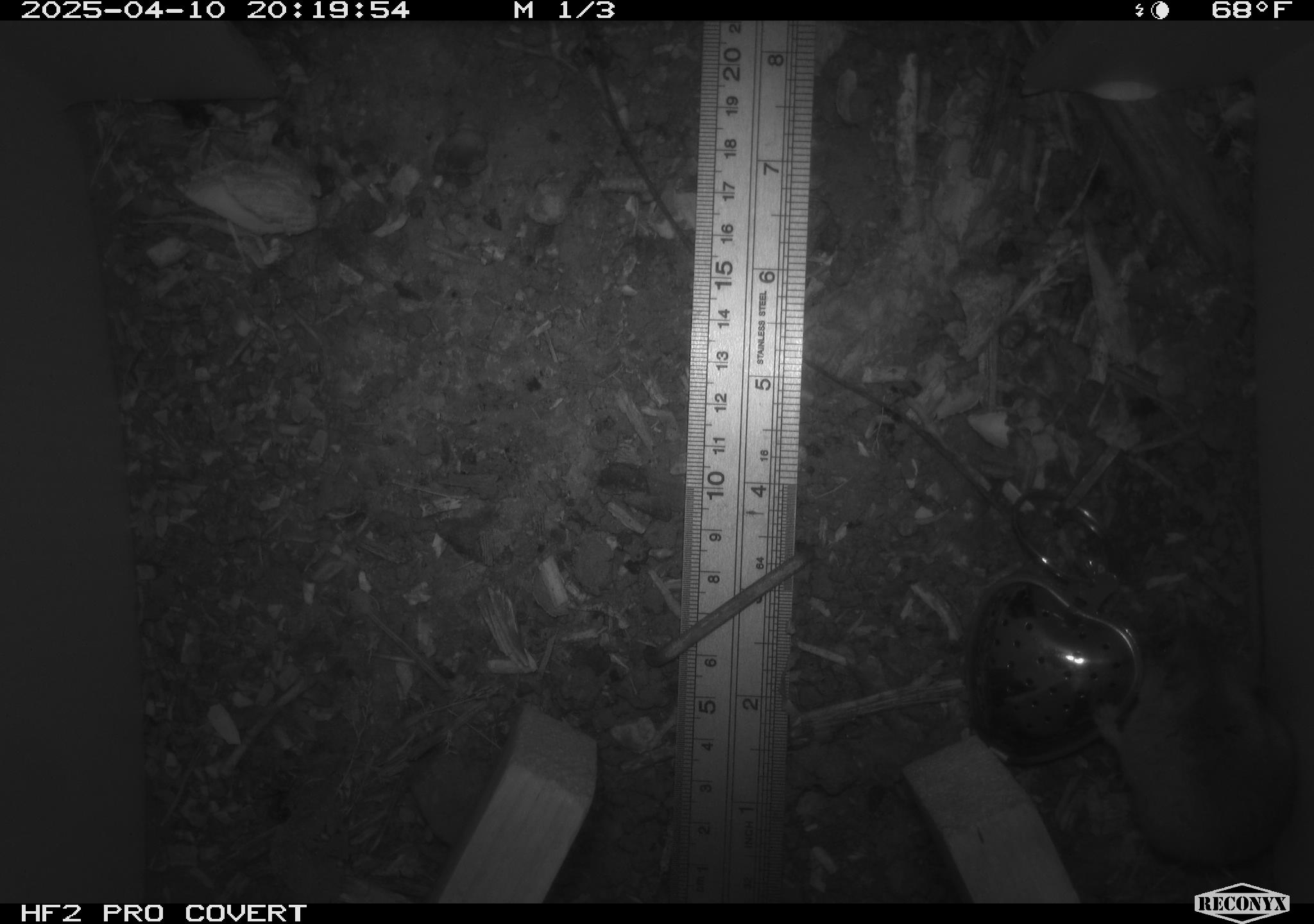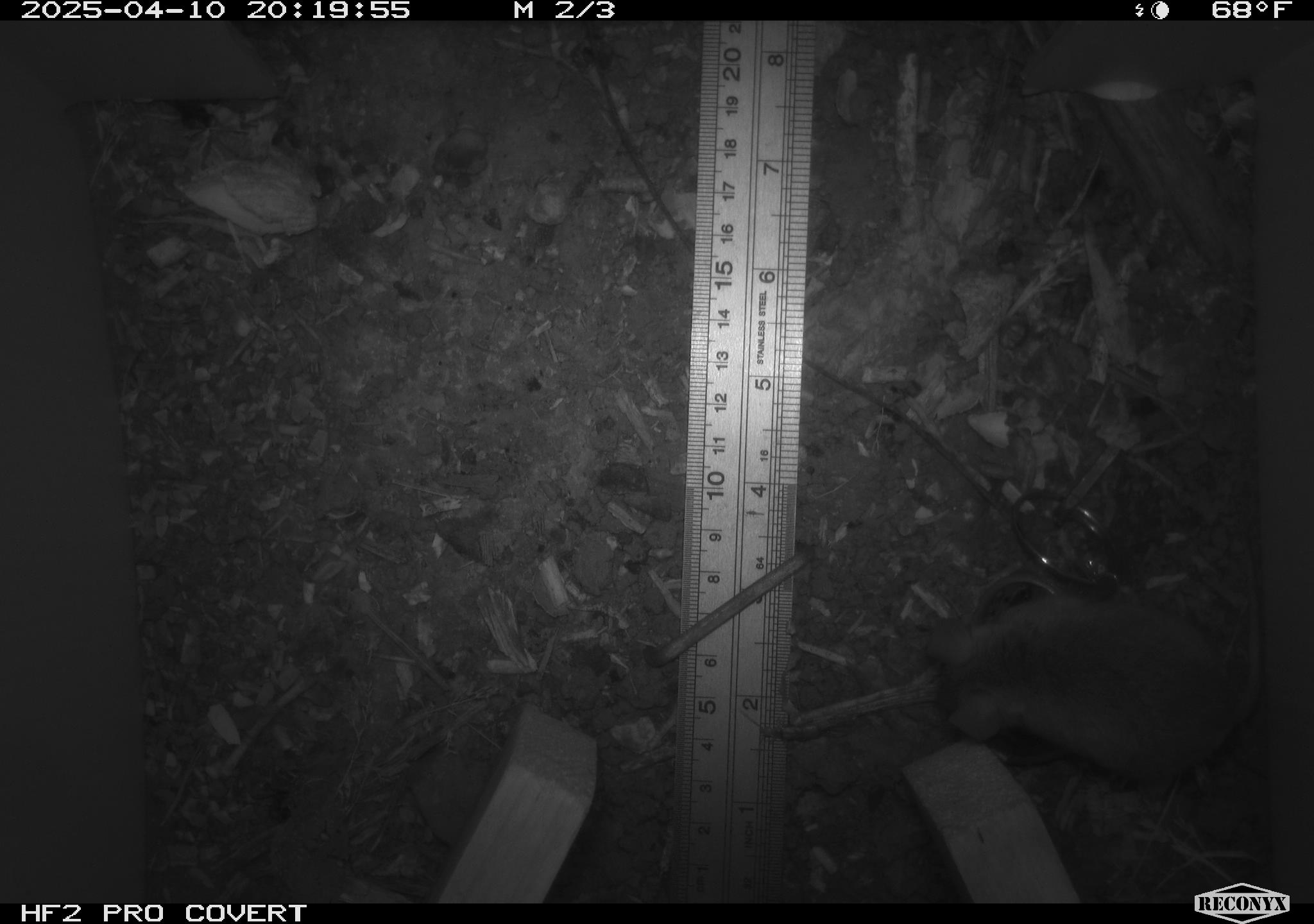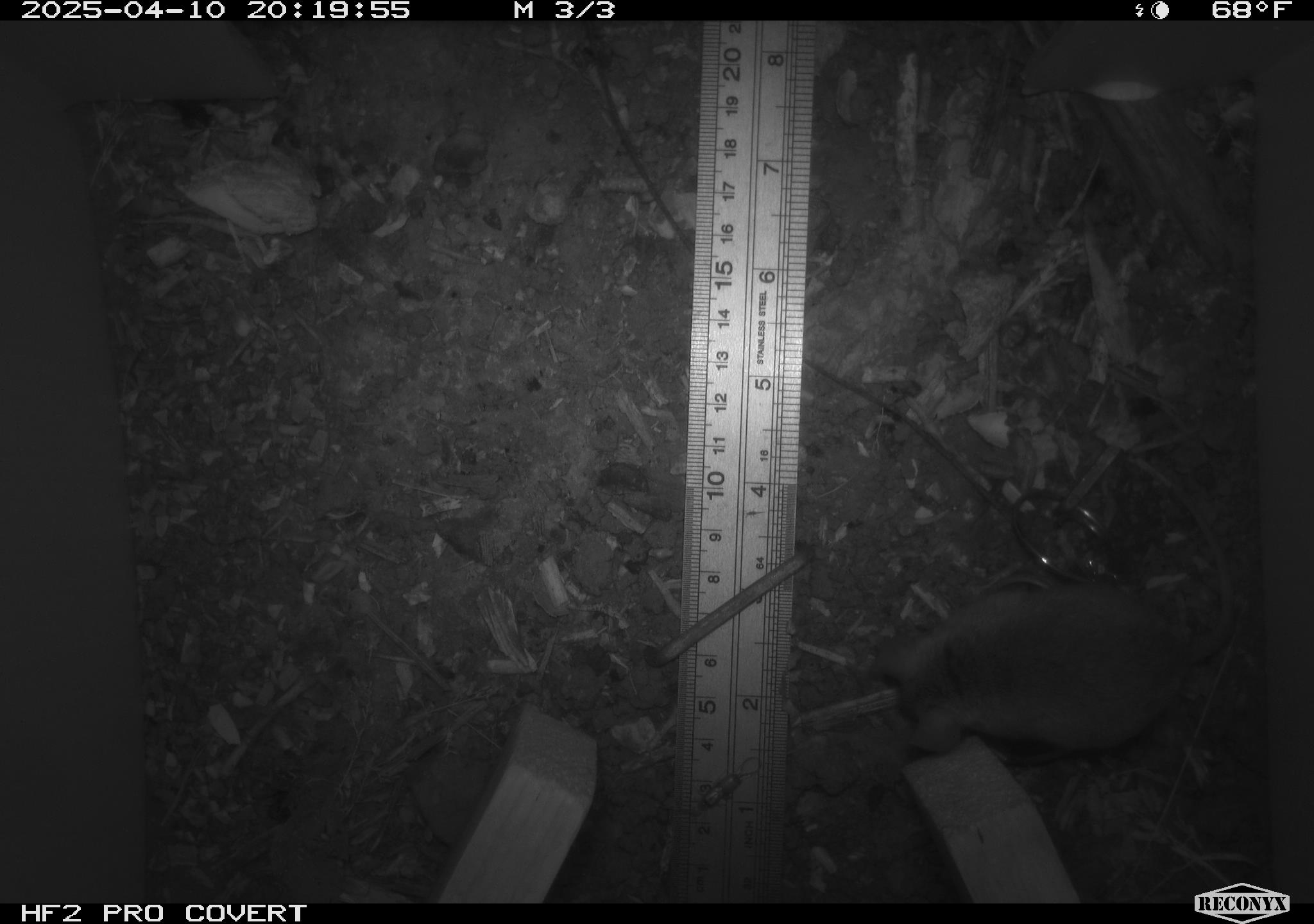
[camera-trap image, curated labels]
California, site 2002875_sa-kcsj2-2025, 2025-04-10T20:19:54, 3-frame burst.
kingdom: Animalia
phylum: Chordata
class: Mammalia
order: Rodentia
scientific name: Rodentia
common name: rodent